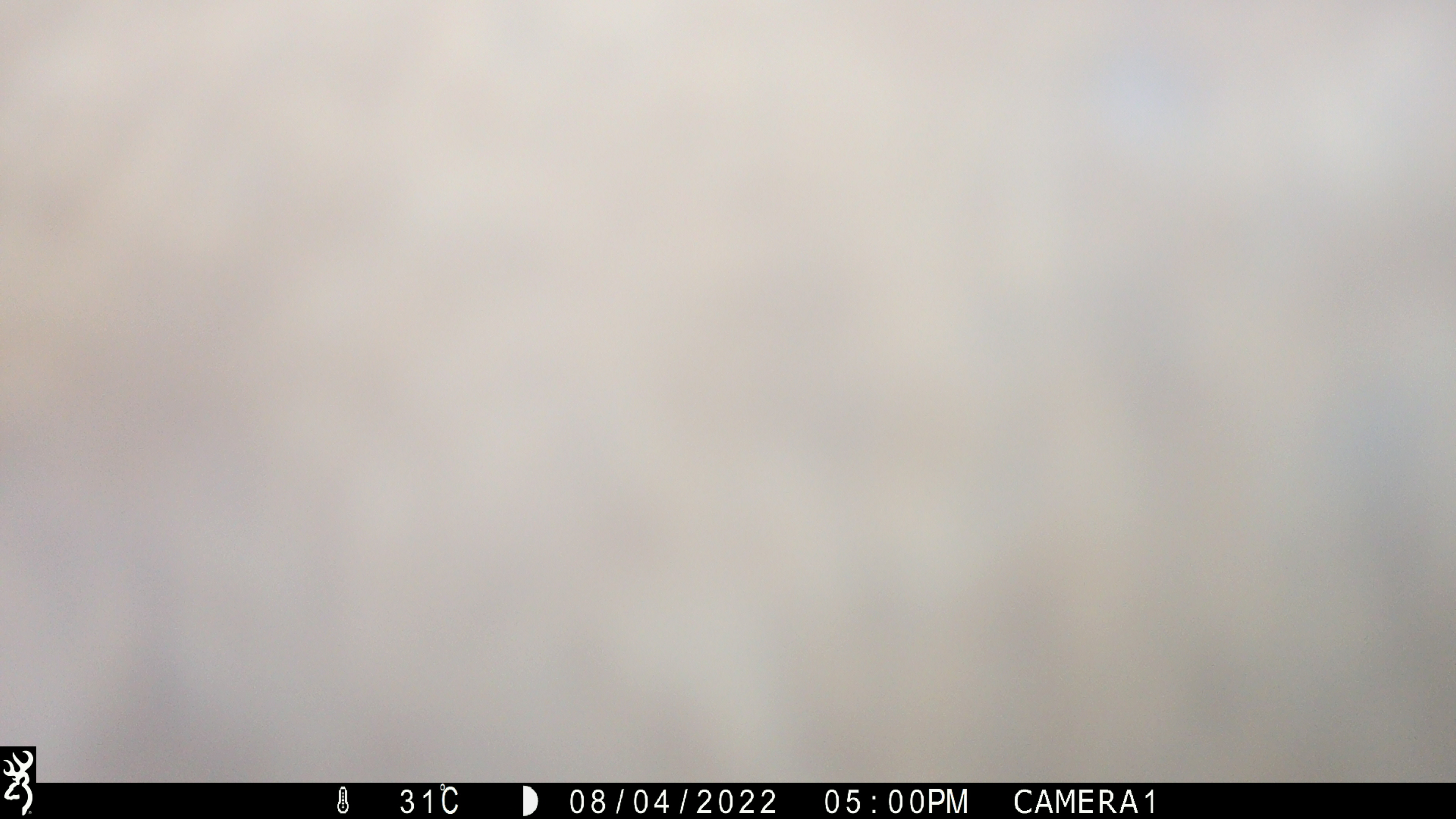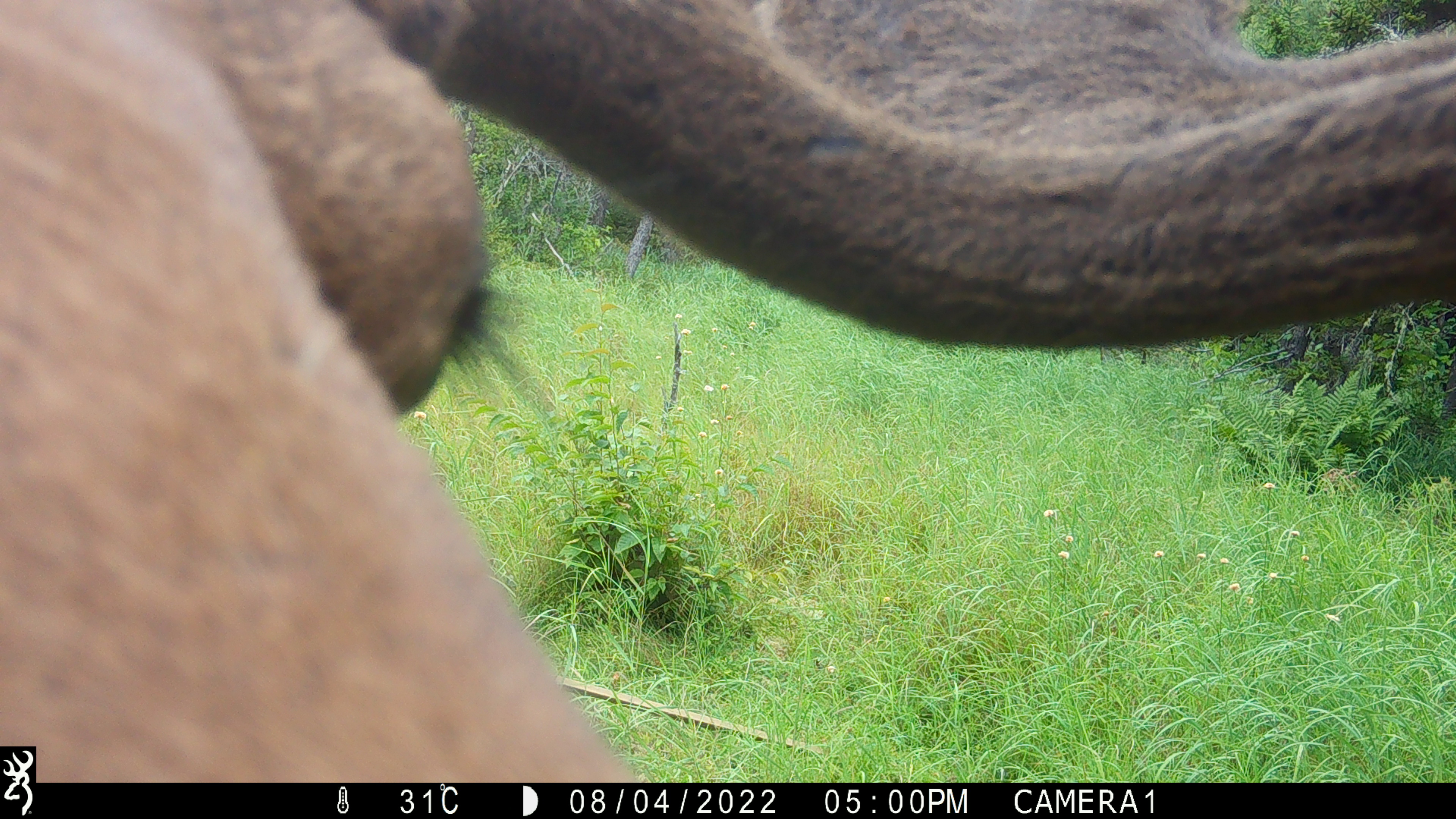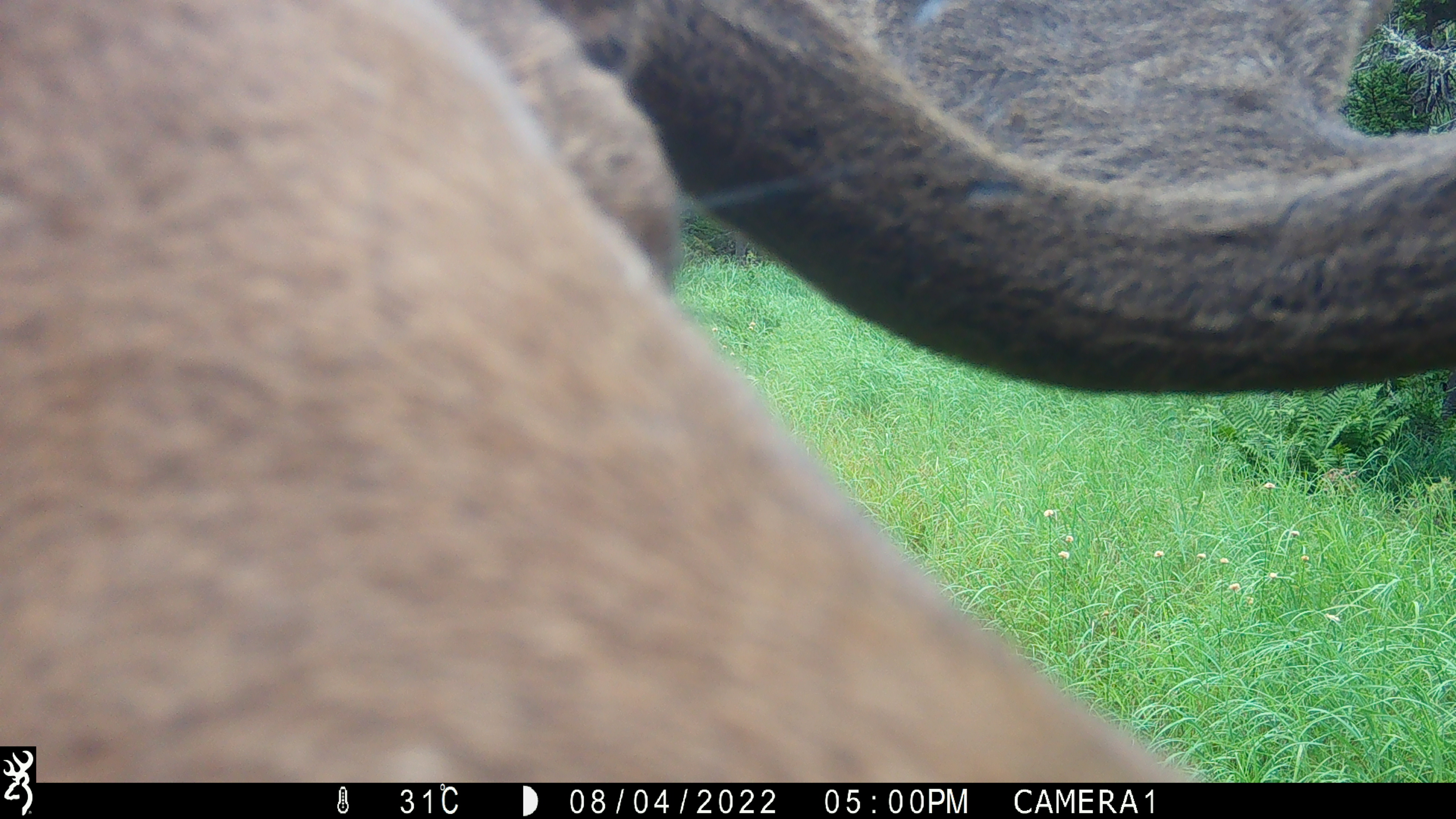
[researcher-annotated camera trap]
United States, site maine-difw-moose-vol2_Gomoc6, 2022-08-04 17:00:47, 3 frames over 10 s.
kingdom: Animalia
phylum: Chordata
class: Mammalia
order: Artiodactyla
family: Cervidae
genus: Alces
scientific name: Alces alces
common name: moose